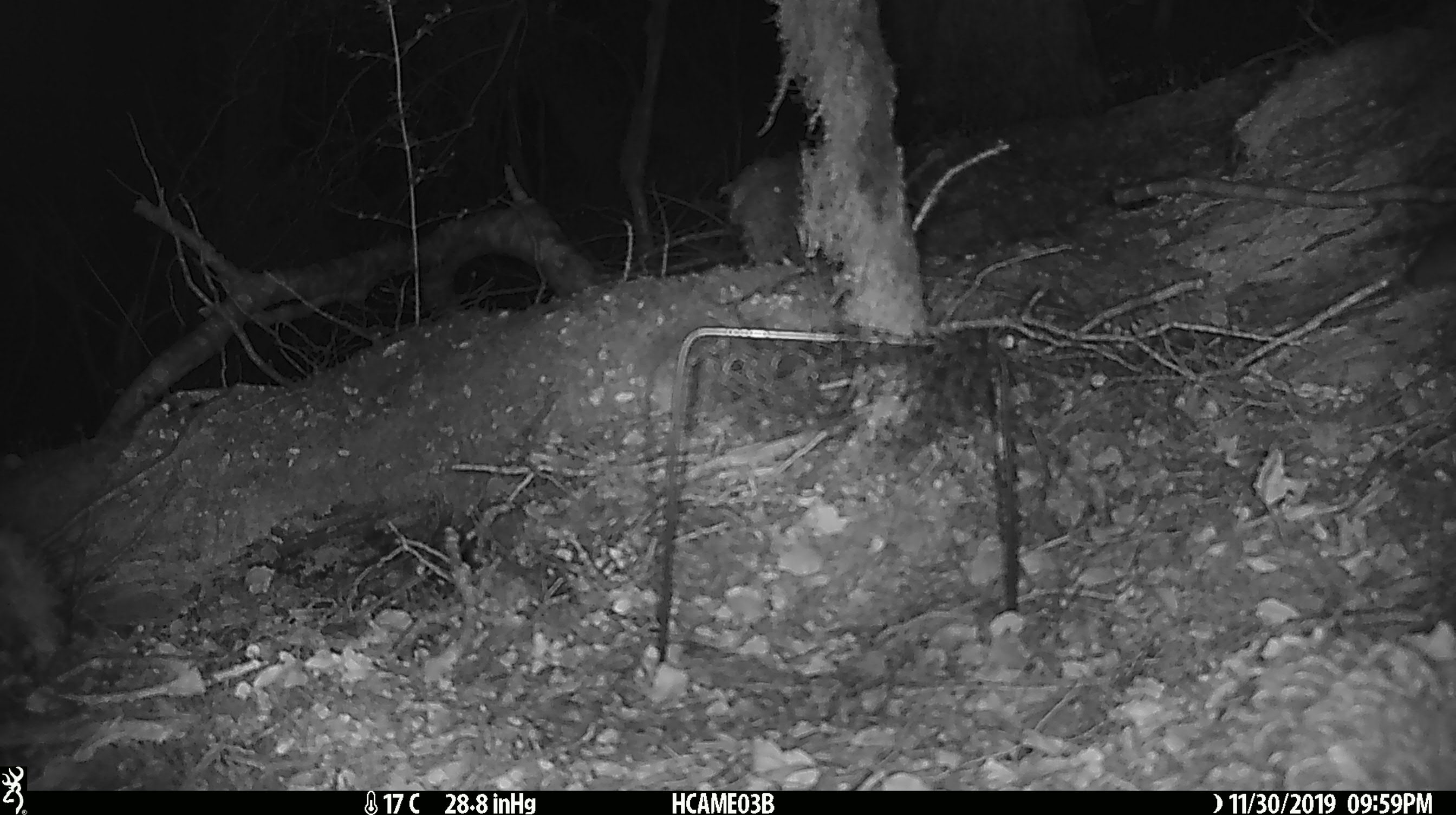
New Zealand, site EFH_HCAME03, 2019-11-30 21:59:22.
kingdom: Animalia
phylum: Chordata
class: Mammalia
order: Rodentia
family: Muridae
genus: Mus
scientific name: Mus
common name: mouse